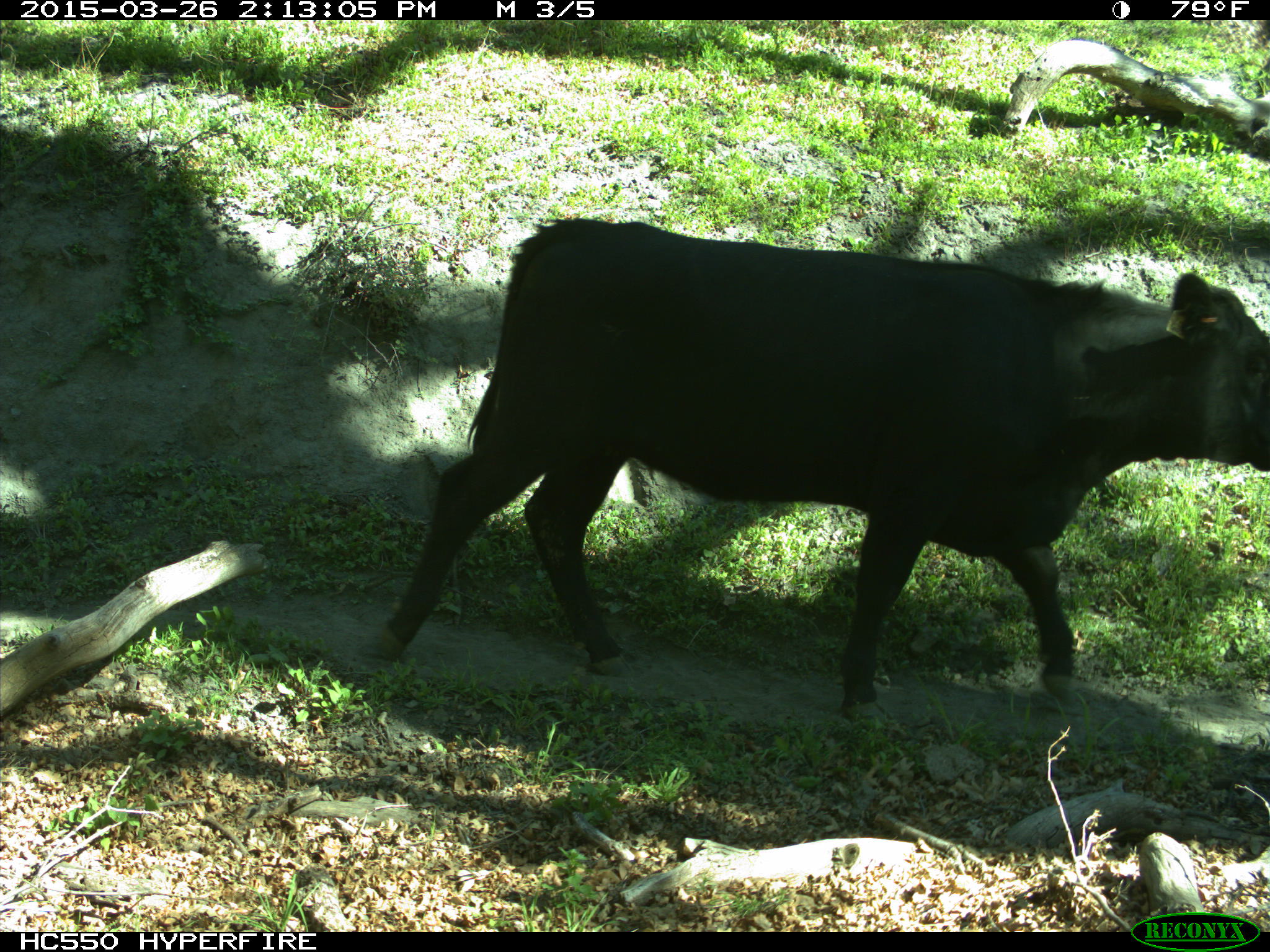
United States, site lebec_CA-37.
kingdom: Animalia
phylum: Chordata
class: Mammalia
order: Artiodactyla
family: Bovidae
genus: Bos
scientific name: Bos taurus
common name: domestic cow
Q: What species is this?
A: Bos taurus (domestic cow).